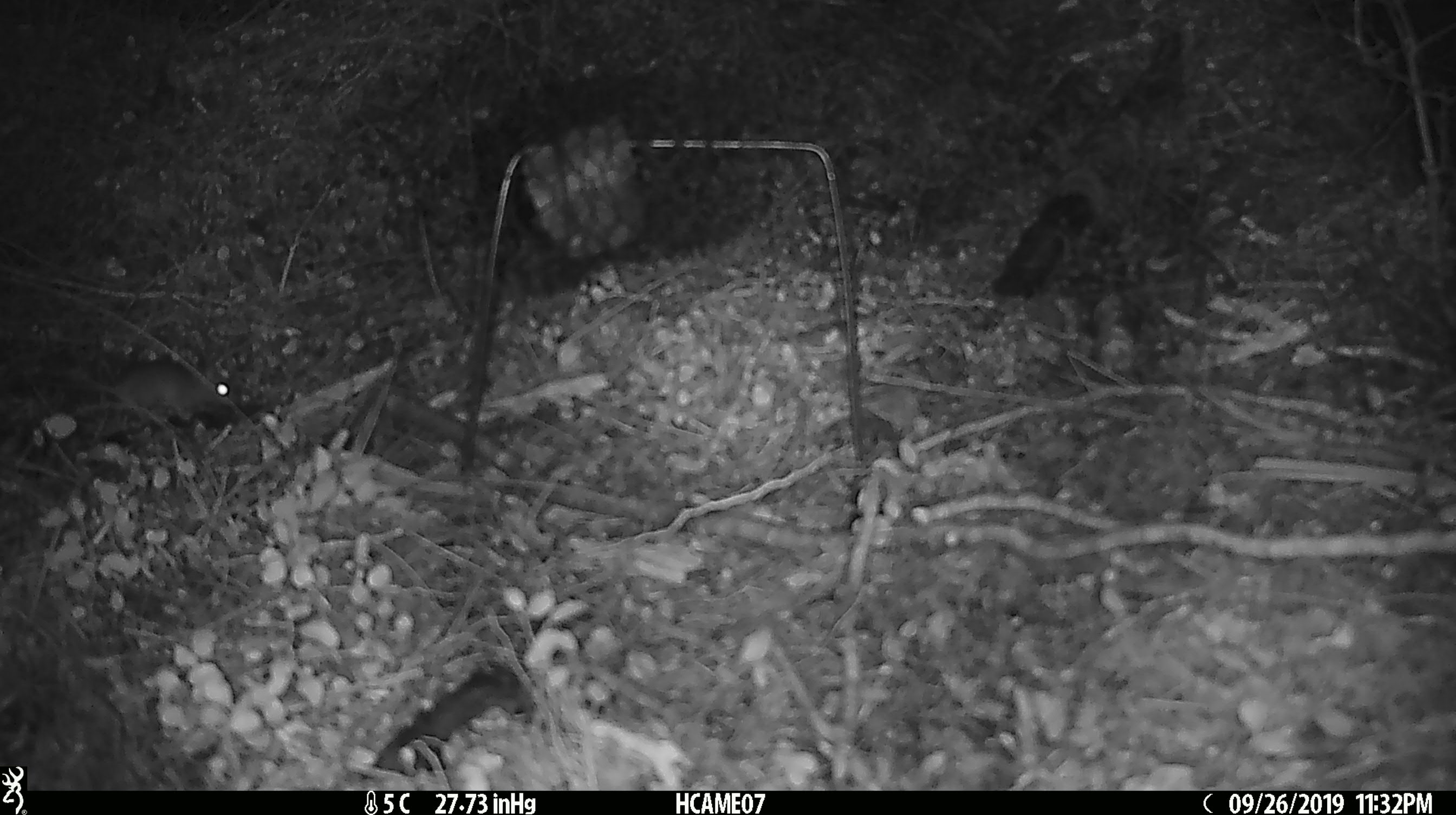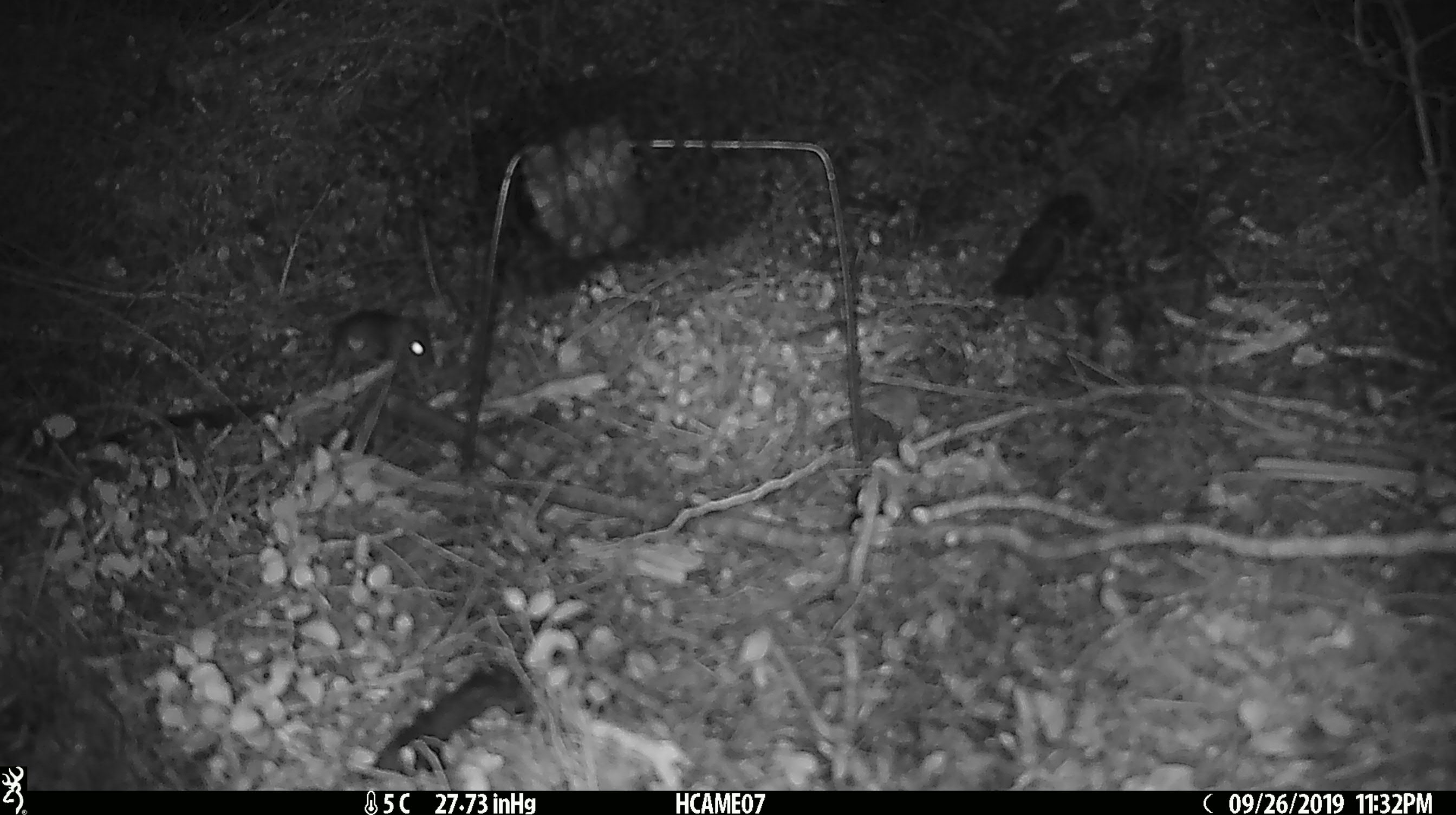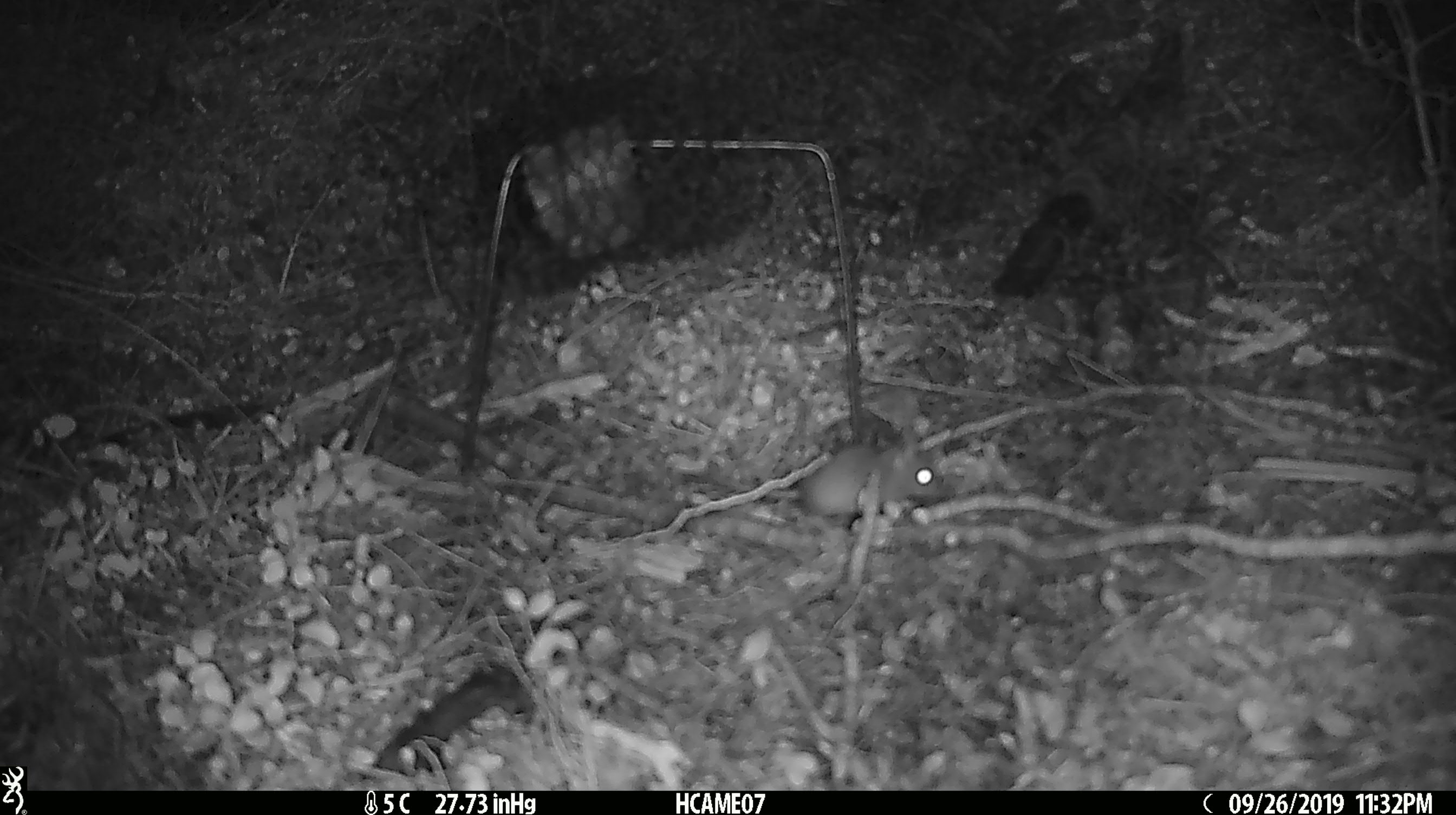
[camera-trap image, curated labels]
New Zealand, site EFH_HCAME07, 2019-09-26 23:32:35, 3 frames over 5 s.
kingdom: Animalia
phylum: Chordata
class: Mammalia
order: Rodentia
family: Muridae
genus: Mus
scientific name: Mus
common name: mouse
Mouse (Mus).